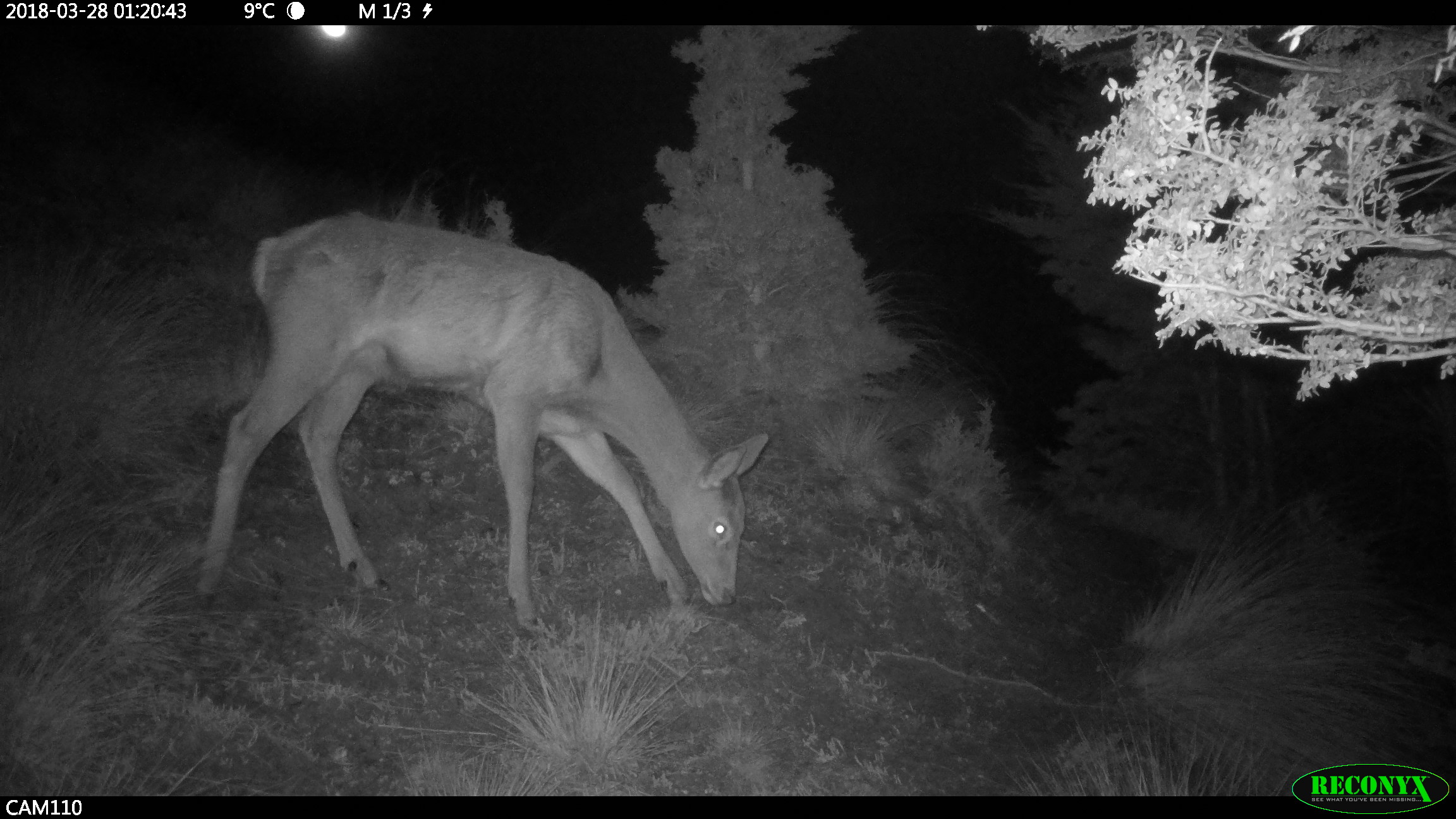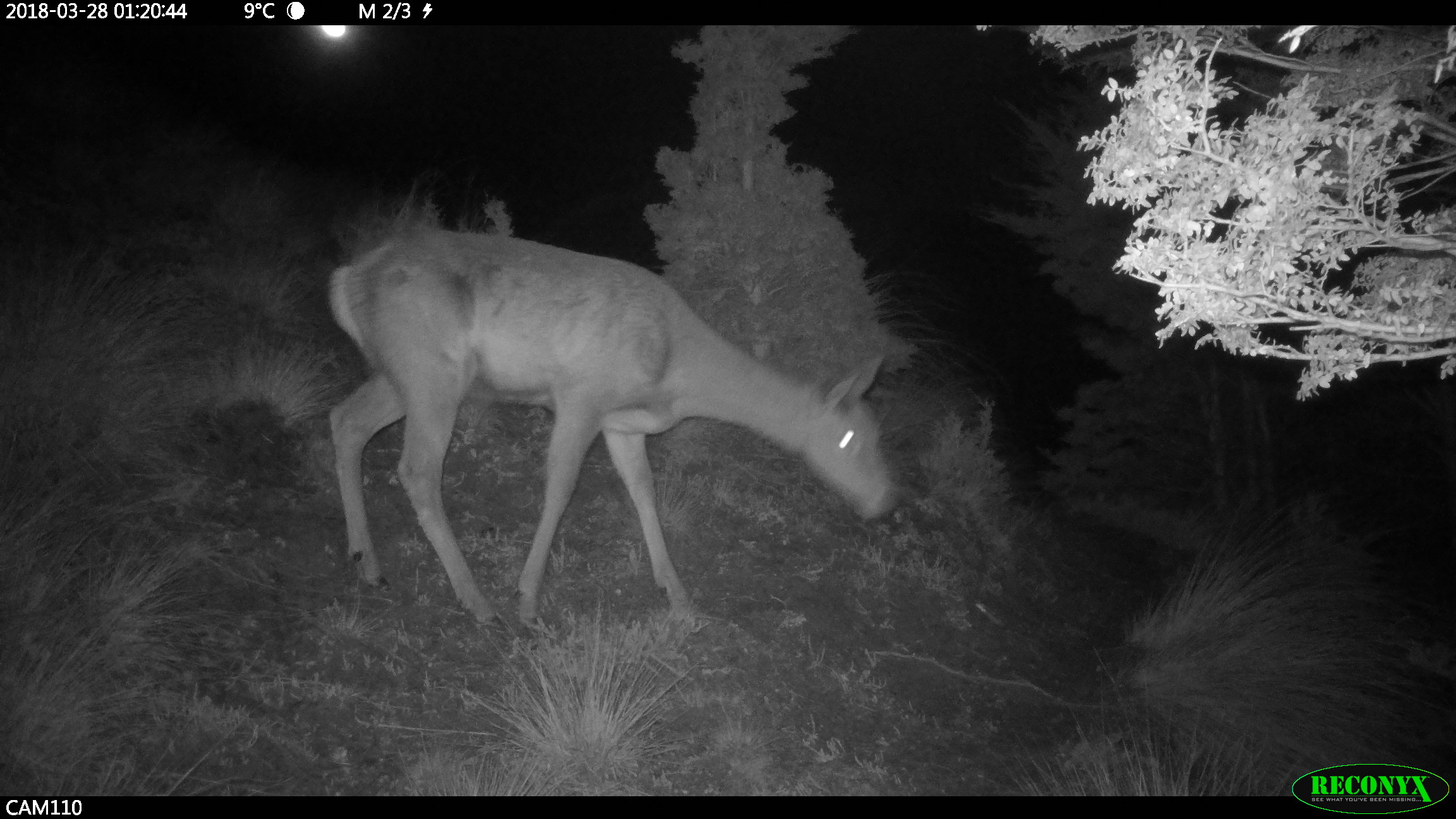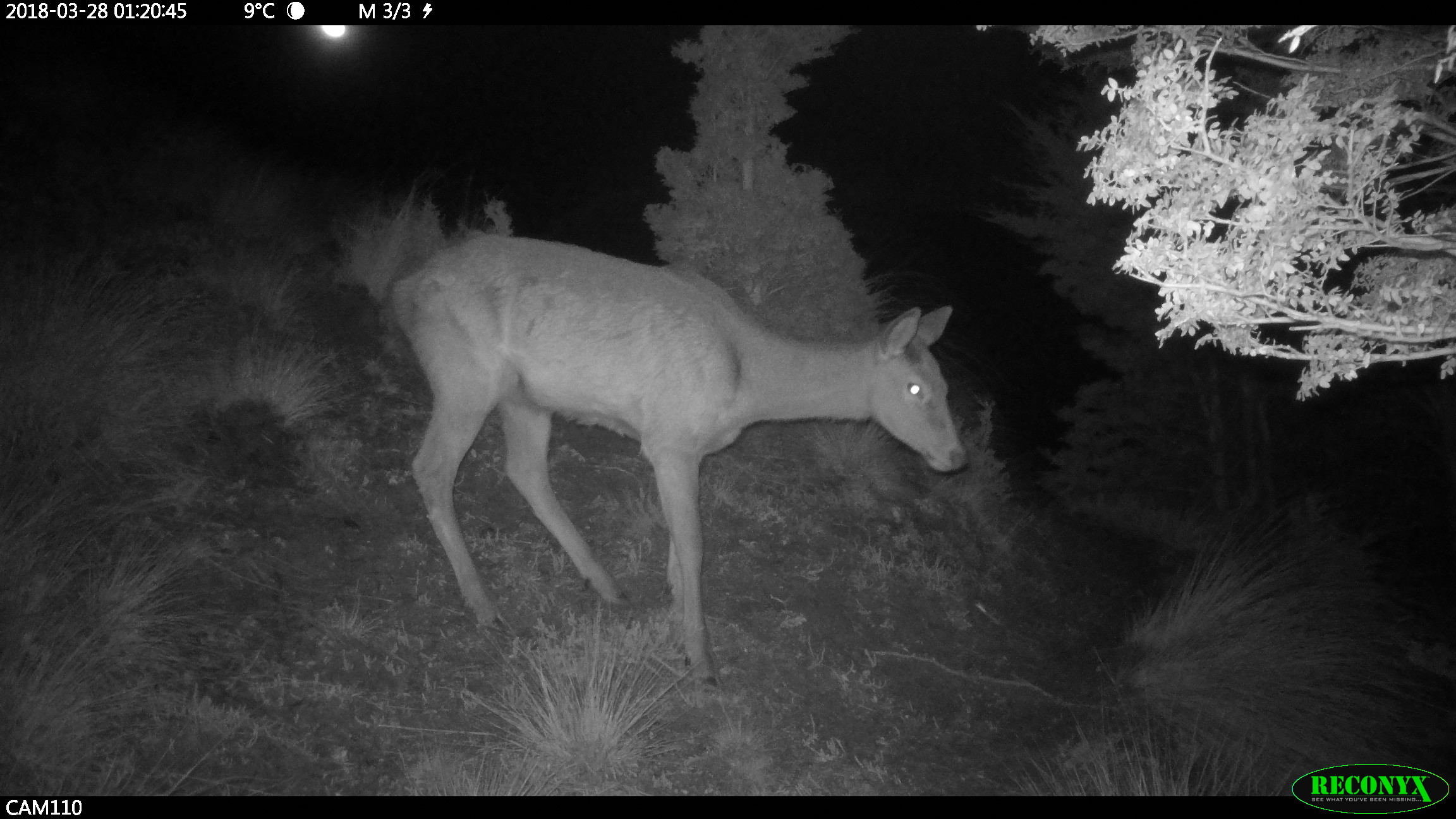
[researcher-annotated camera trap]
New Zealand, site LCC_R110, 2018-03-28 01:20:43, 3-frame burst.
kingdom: Animalia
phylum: Chordata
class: Mammalia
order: Artiodactyla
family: Cervidae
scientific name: Cervidae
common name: deer